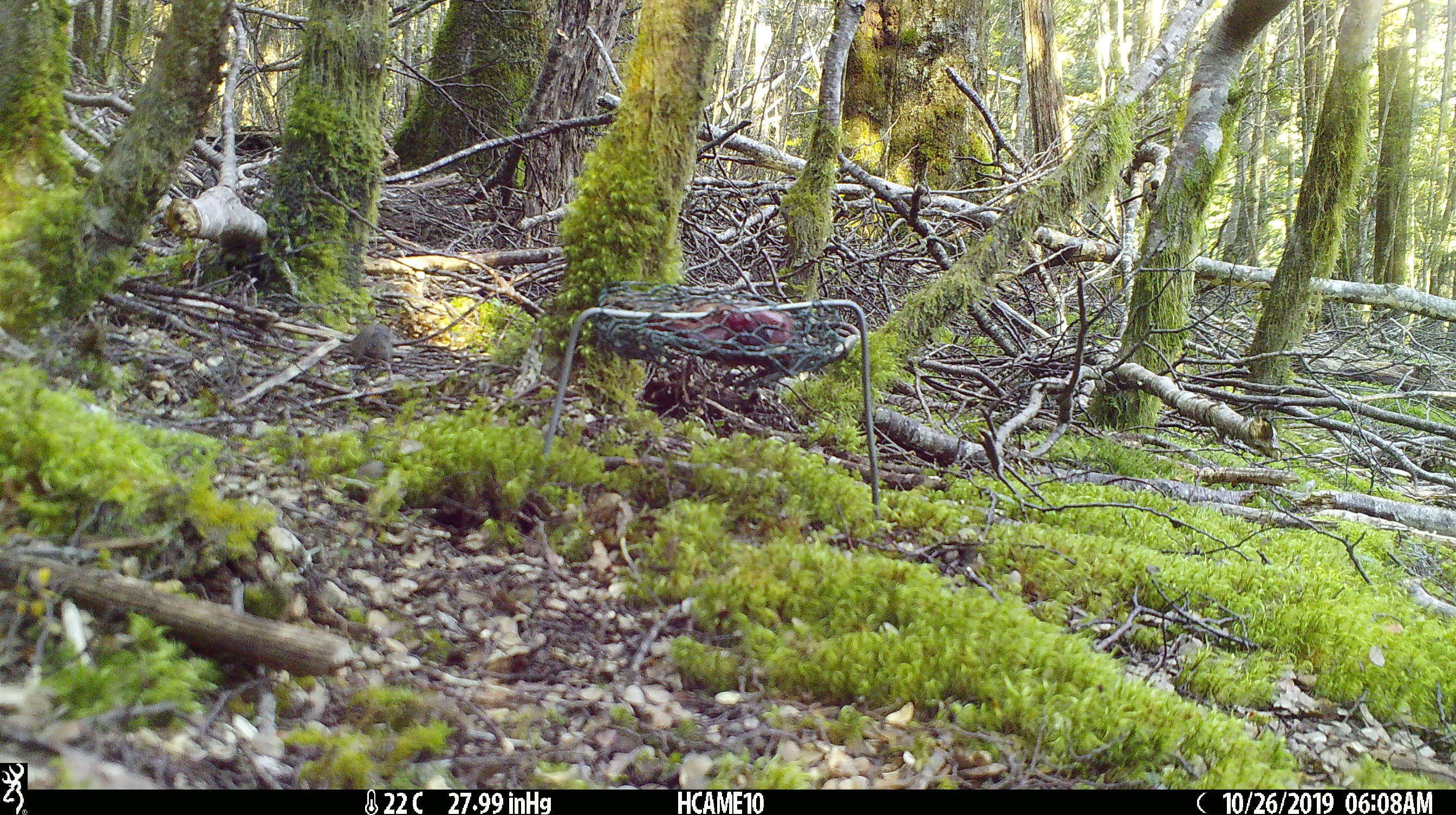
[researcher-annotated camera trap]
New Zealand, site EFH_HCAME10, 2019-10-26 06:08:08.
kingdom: Animalia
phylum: Chordata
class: Mammalia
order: Rodentia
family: Muridae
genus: Mus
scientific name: Mus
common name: mouse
Mouse (Mus).